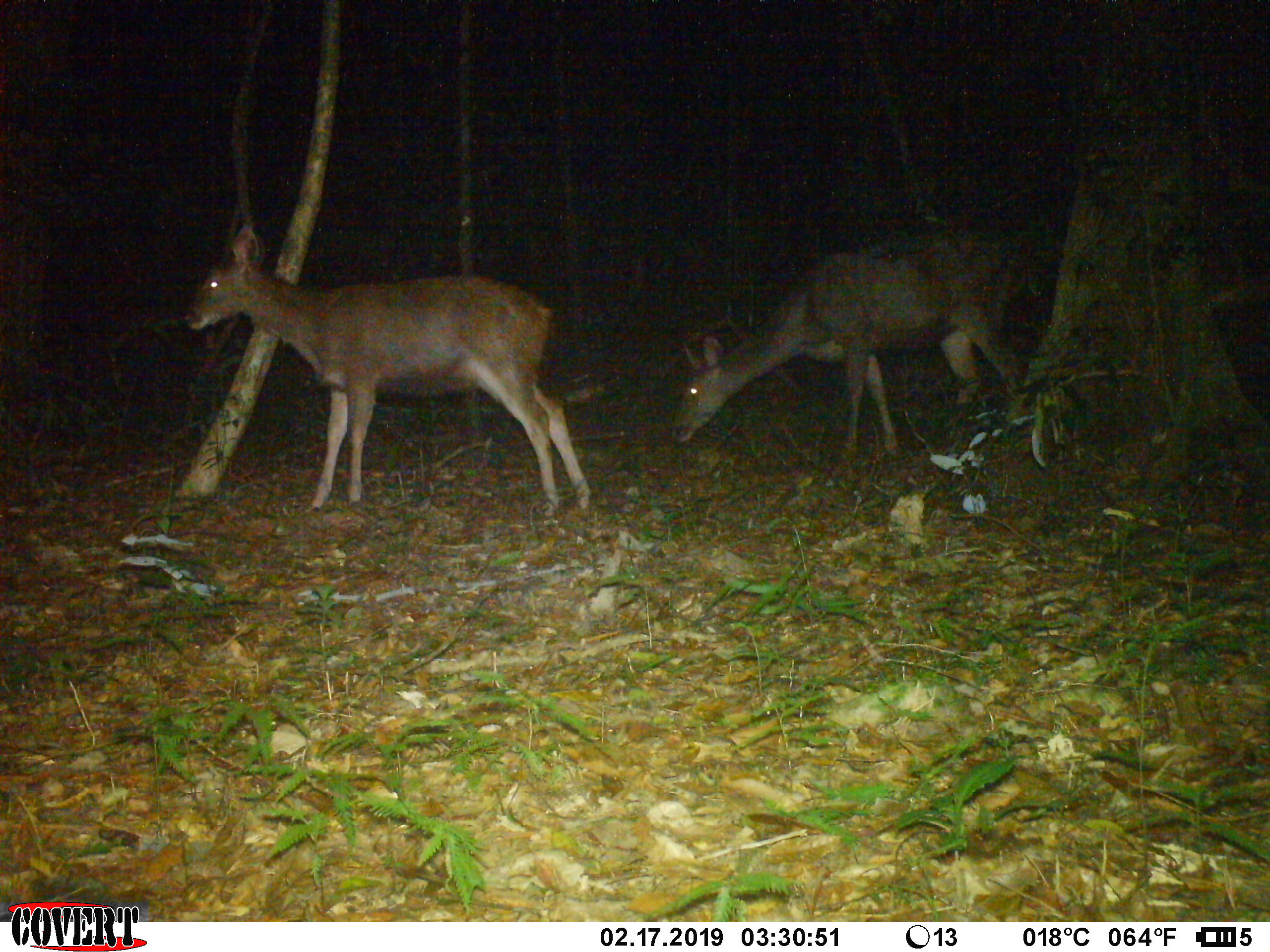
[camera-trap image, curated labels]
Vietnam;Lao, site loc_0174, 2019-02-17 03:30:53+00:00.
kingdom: Animalia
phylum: Chordata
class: Mammalia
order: Artiodactyla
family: Cervidae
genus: Rusa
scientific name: Rusa unicolor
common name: sambar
Sambar (Rusa unicolor). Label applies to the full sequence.